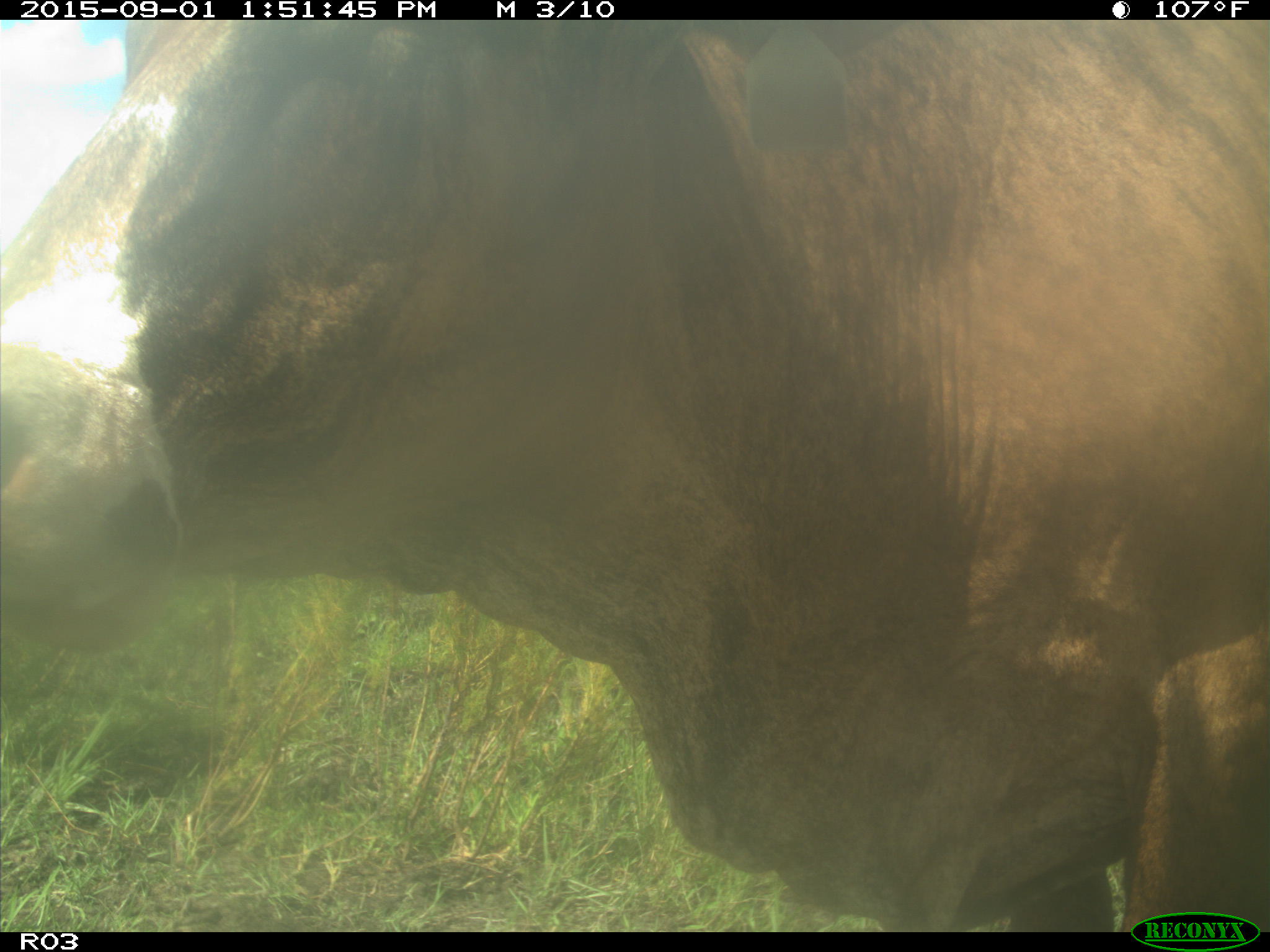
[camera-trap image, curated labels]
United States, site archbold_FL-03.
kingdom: Animalia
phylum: Chordata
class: Mammalia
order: Artiodactyla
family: Bovidae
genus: Bos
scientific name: Bos taurus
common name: domestic cow